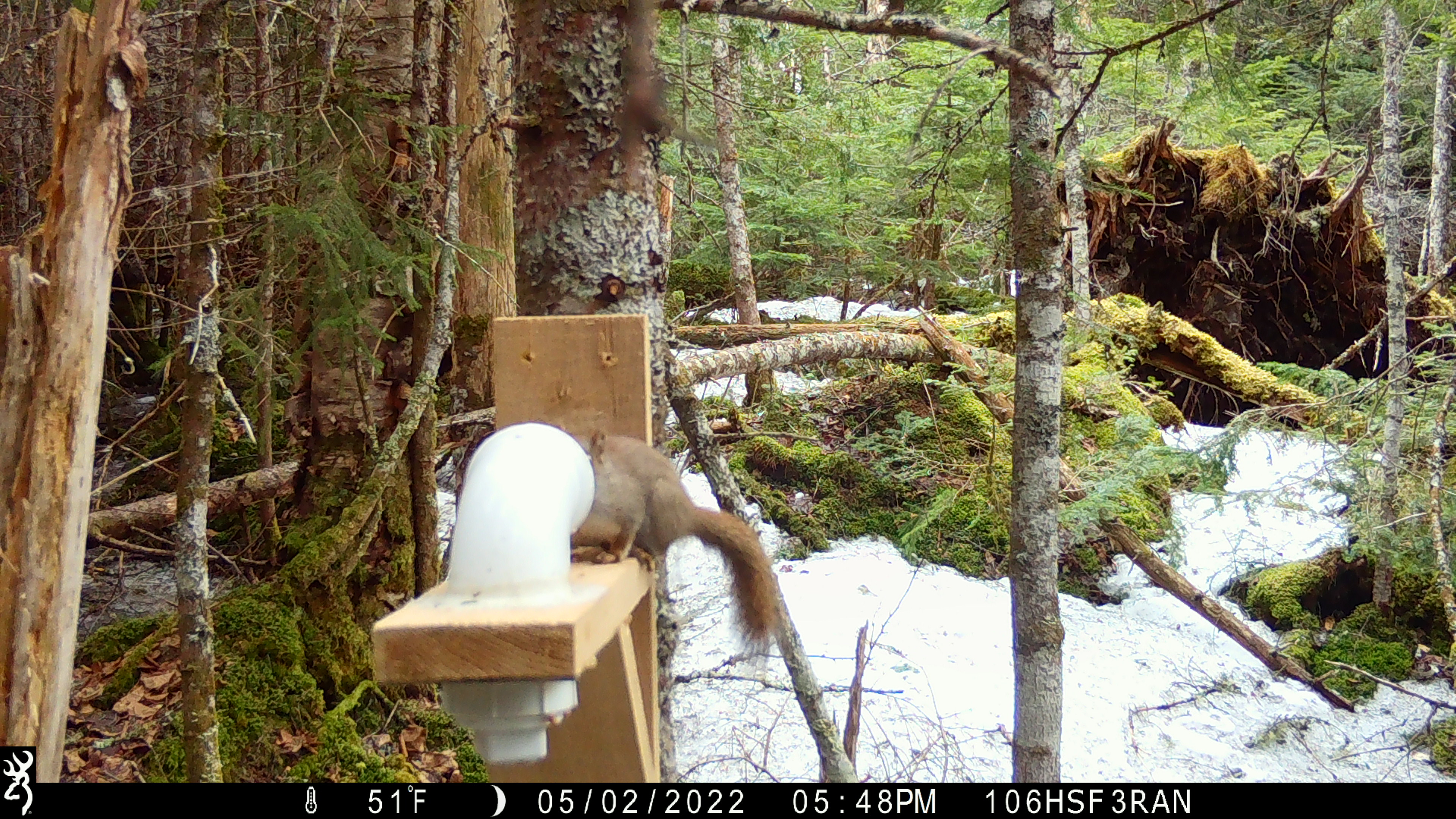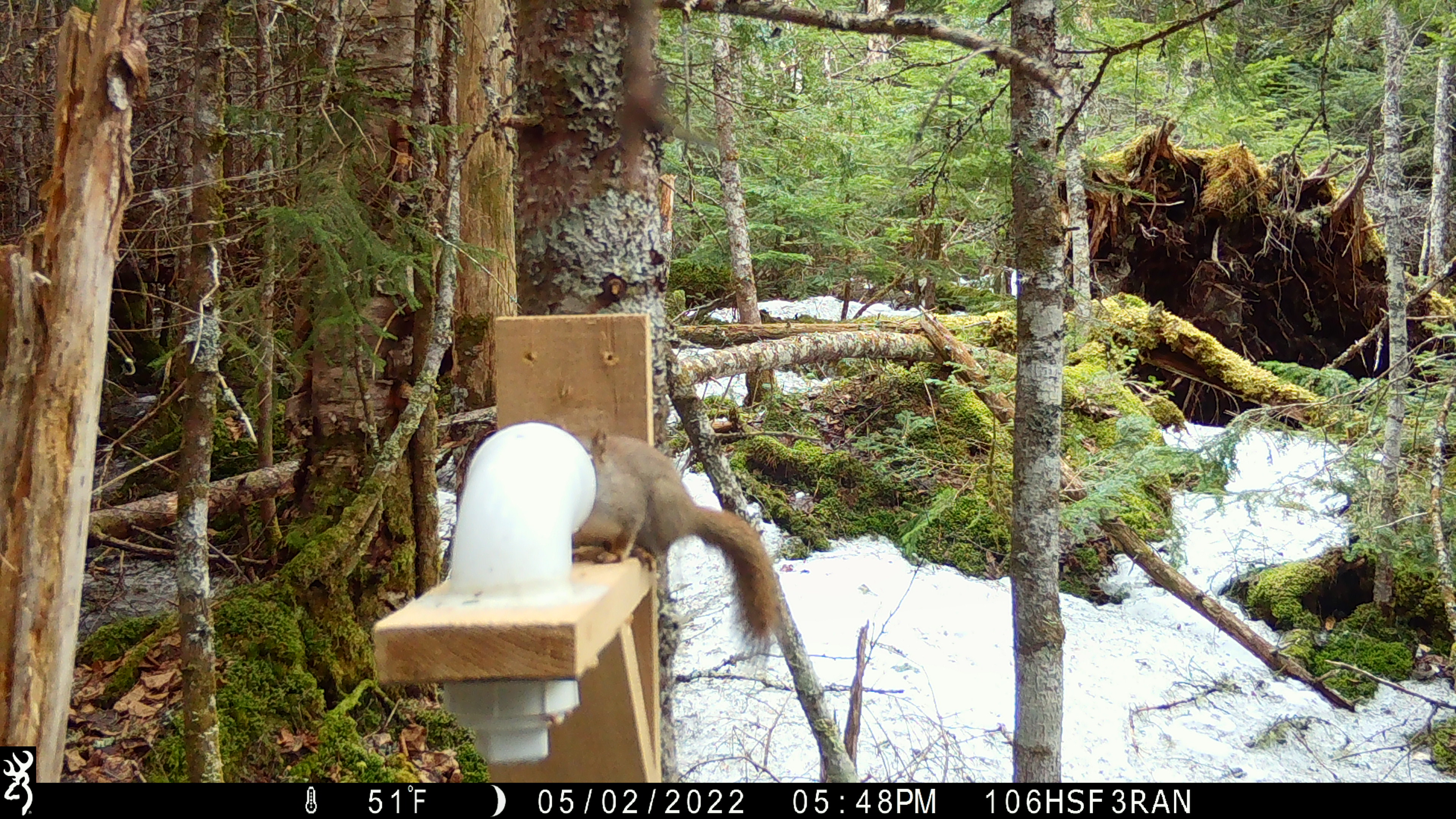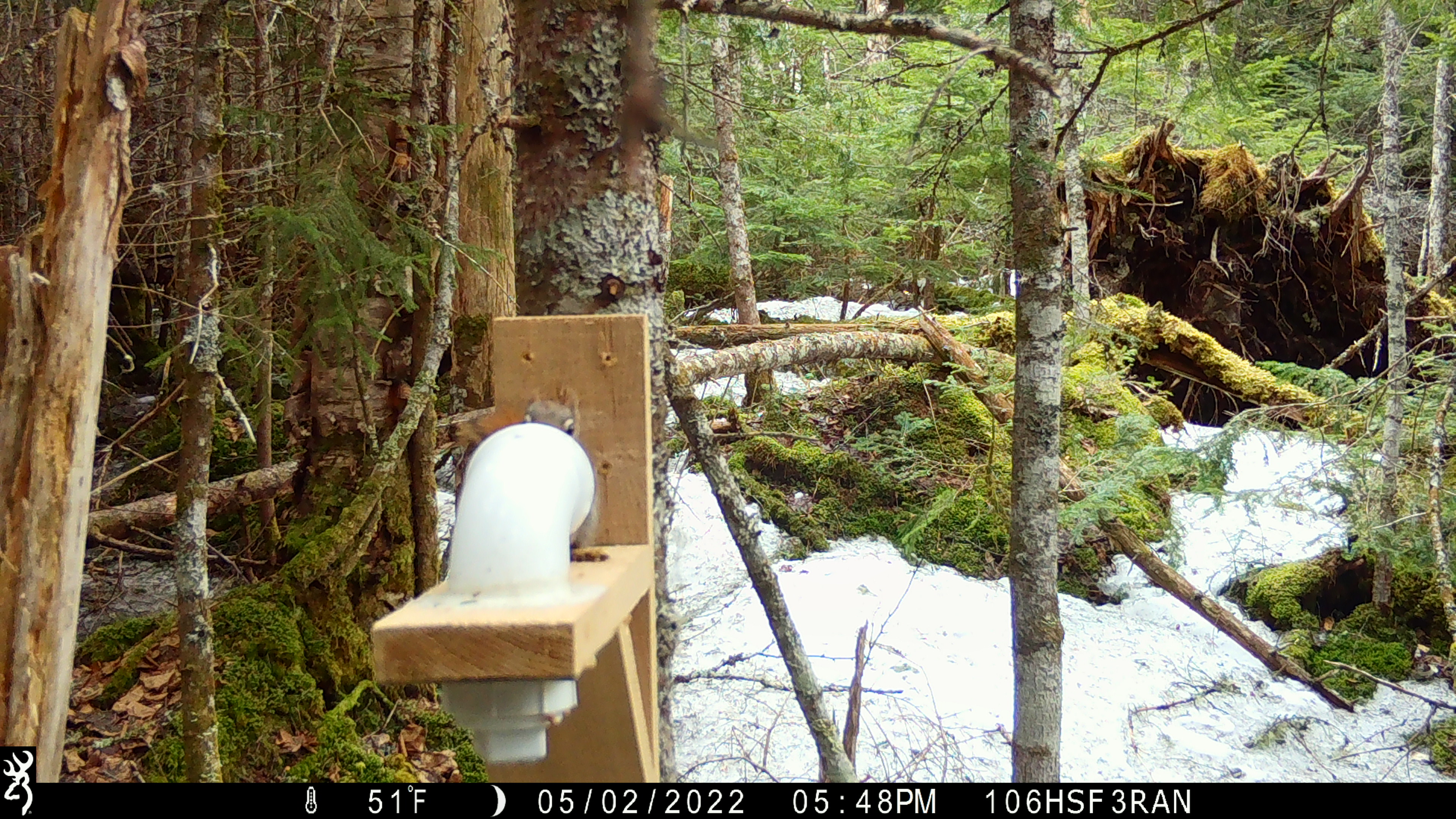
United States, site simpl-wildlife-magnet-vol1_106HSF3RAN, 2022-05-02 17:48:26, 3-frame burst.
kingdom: Animalia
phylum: Chordata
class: Mammalia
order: Rodentia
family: Sciuridae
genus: Tamiasciurus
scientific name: Tamiasciurus hudsonicus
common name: red squirrel